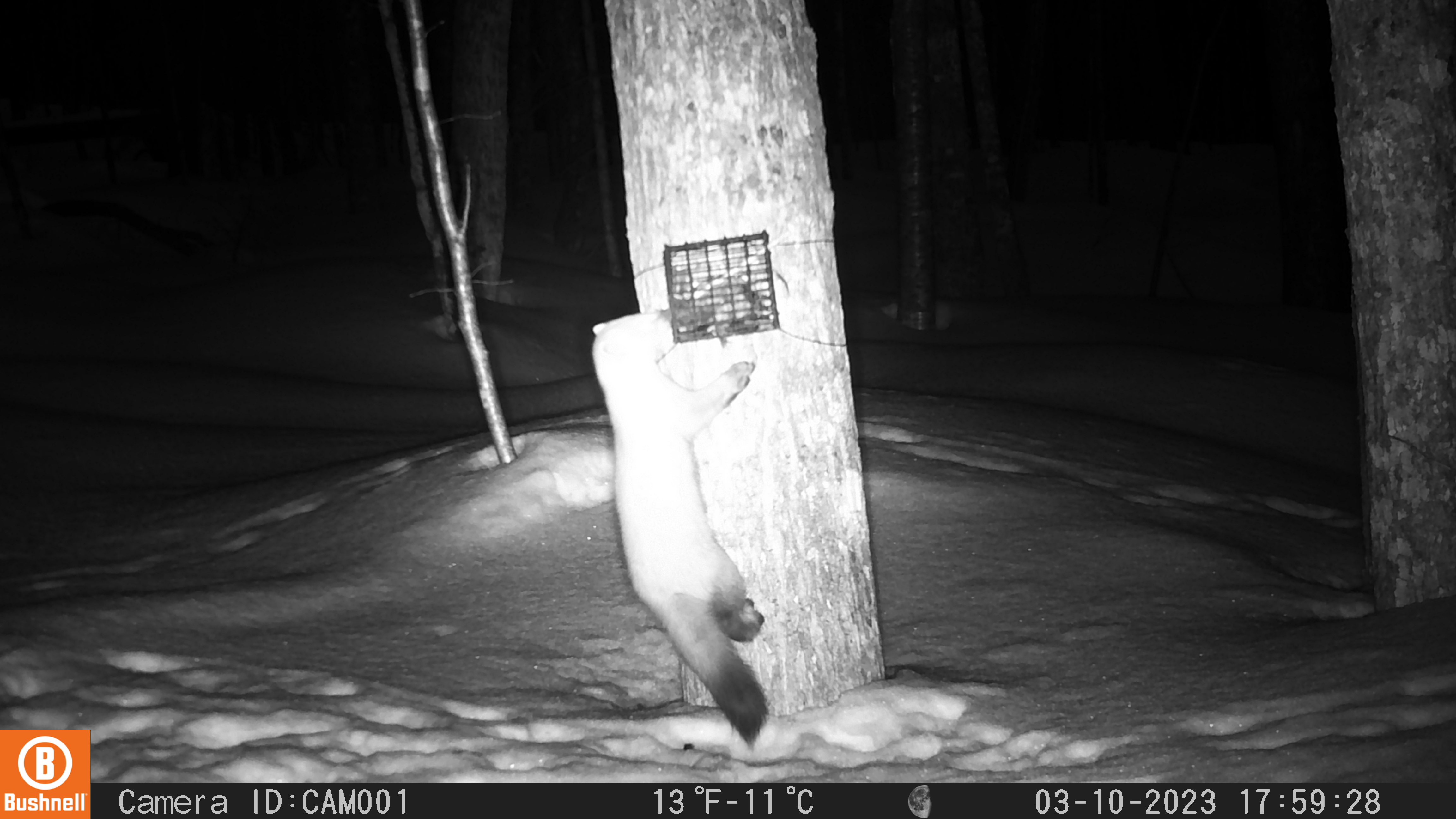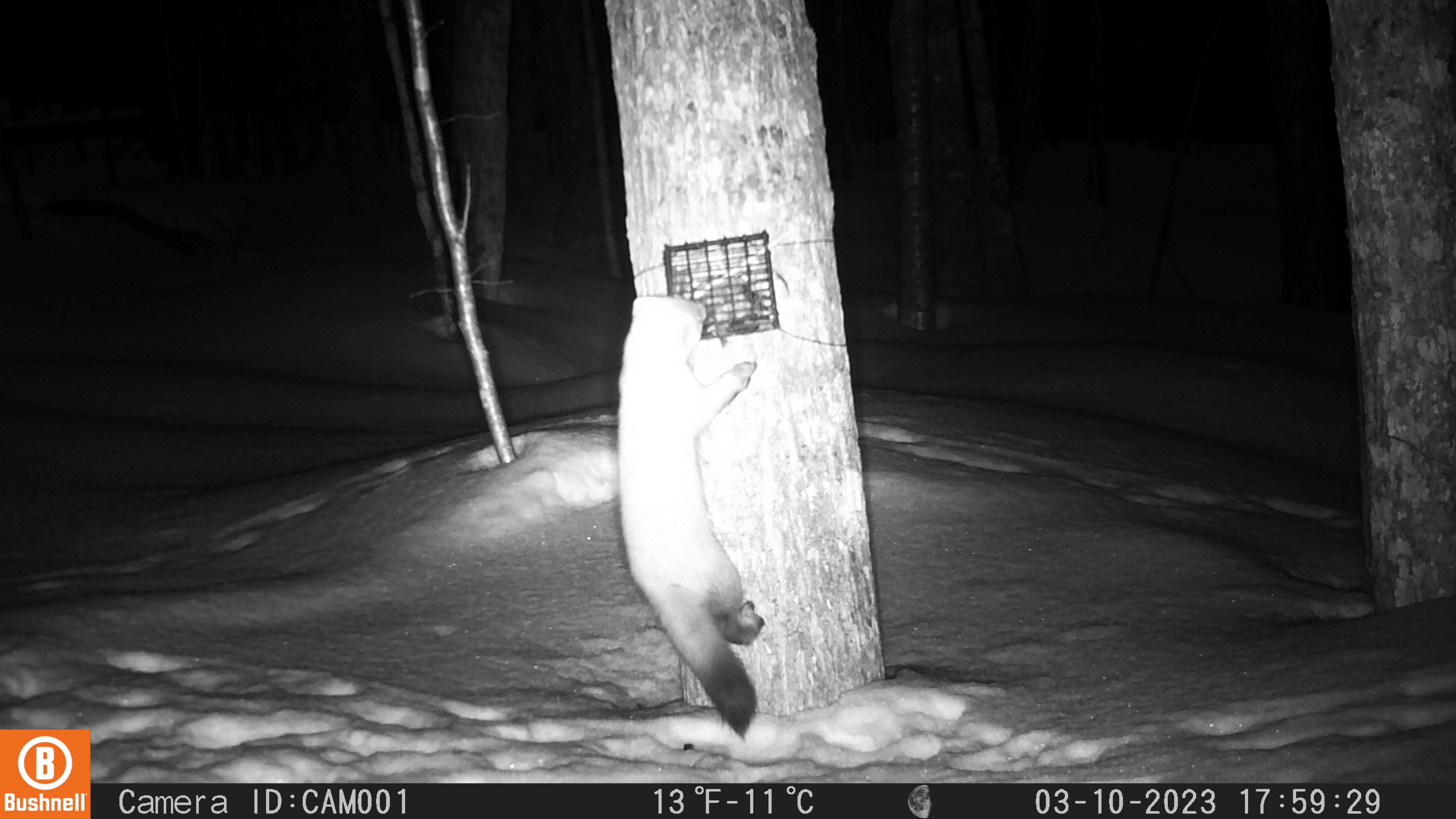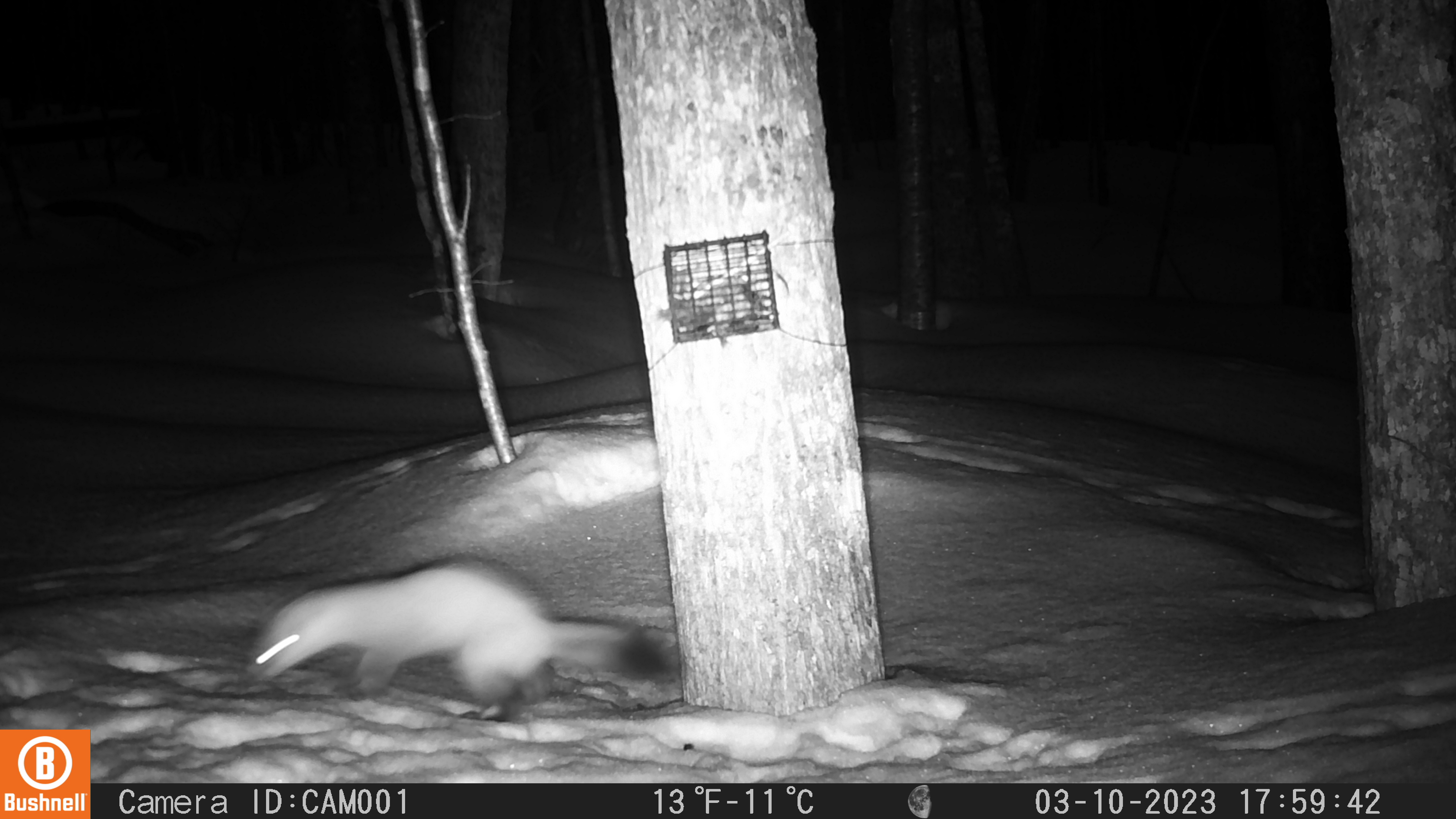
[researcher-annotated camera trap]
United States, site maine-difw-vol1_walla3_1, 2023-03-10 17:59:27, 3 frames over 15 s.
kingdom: Animalia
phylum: Chordata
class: Mammalia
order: Carnivora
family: Mustelidae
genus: Martes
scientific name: Martes americana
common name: american marten